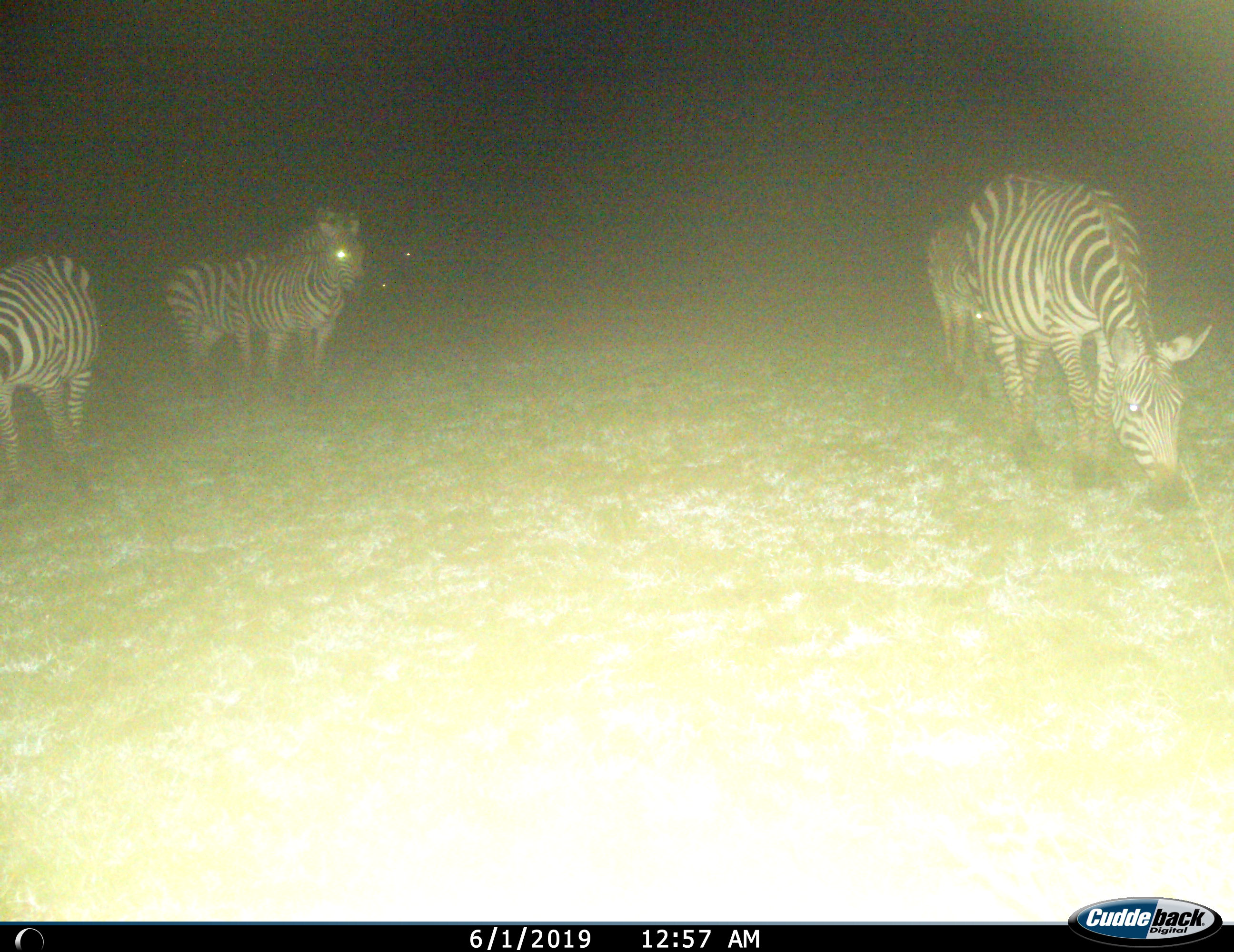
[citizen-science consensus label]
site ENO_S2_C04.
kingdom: Animalia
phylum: Chordata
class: Mammalia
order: Perissodactyla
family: Equidae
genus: Equus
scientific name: Equus quagga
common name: plains zebra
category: zebraplains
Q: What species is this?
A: Zebraplains (plains zebra) (Equus quagga).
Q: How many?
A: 5.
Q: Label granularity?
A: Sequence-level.